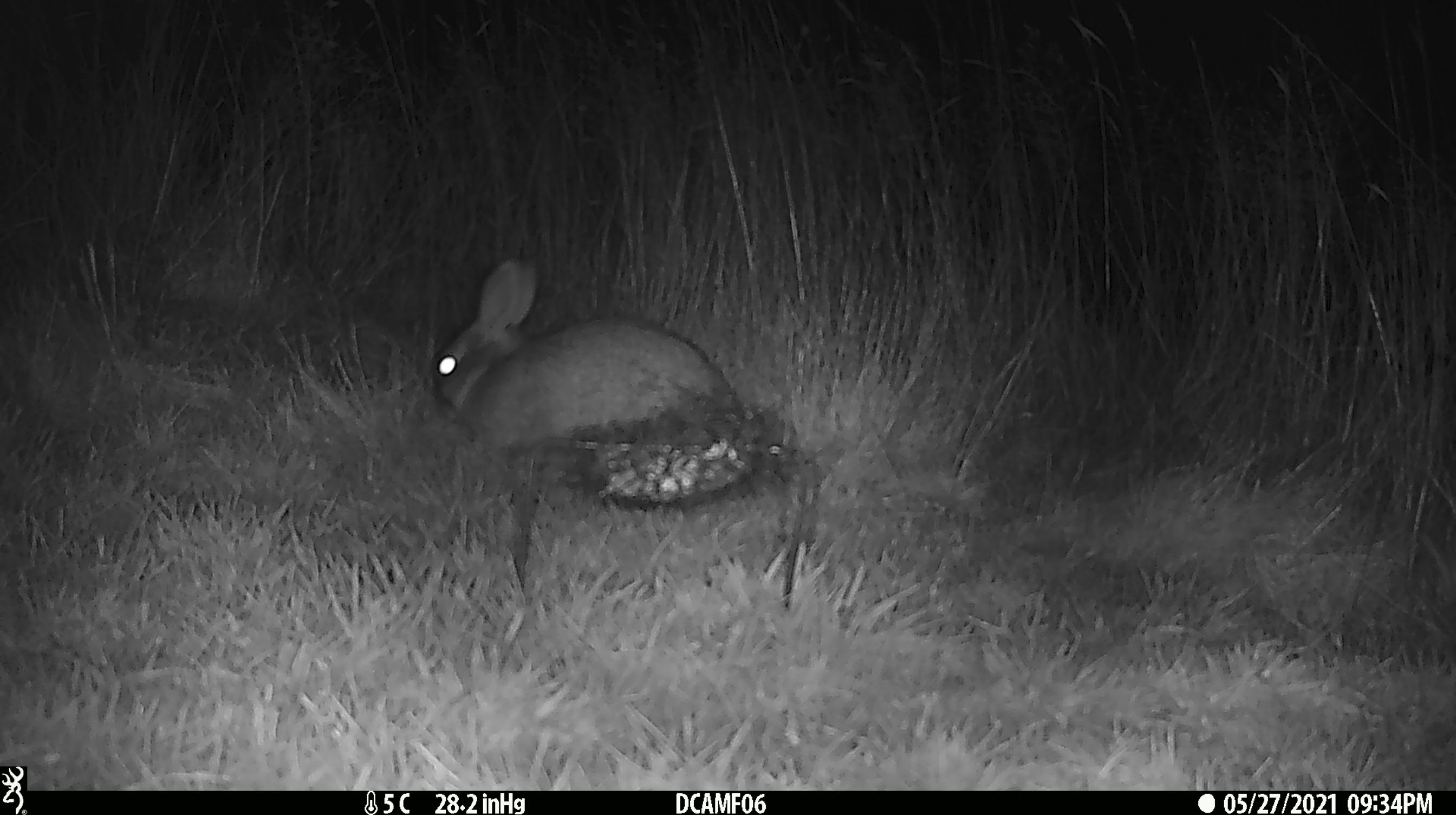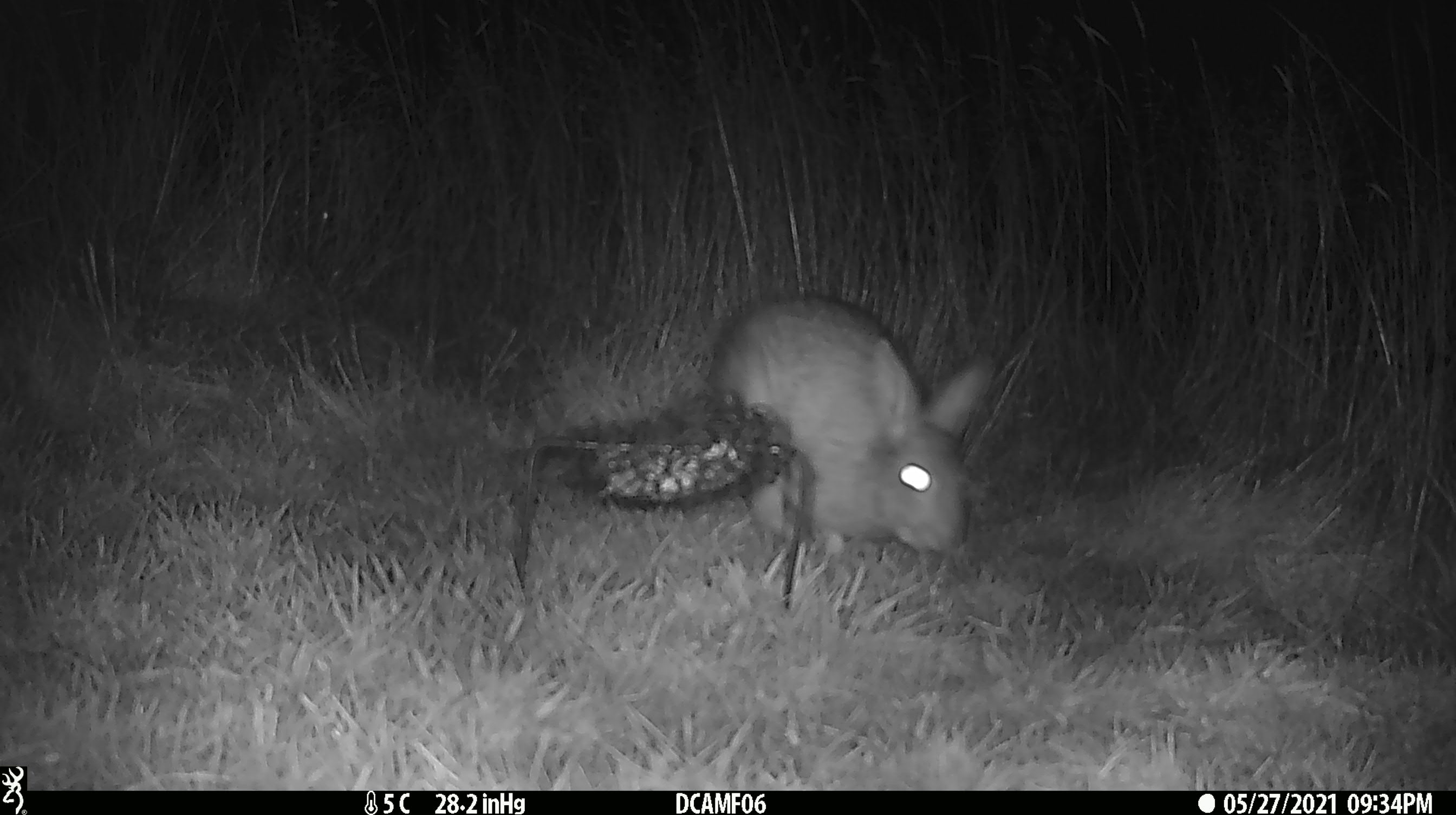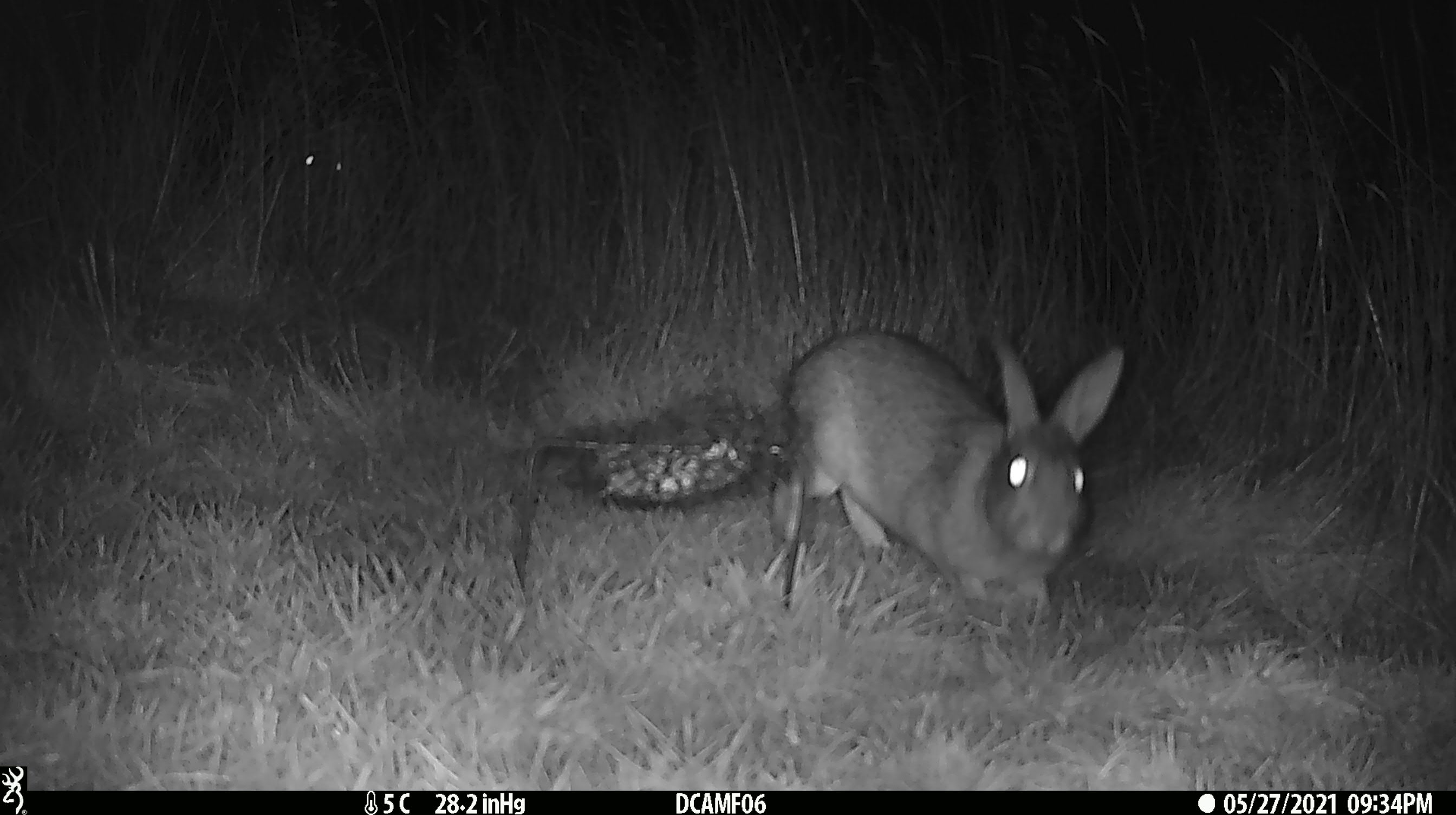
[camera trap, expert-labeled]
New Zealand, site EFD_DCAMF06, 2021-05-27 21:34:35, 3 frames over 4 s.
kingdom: Animalia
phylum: Chordata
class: Mammalia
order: Lagomorpha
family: Leporidae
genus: Oryctolagus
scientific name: Oryctolagus cuniculus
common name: european rabbit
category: rabbit